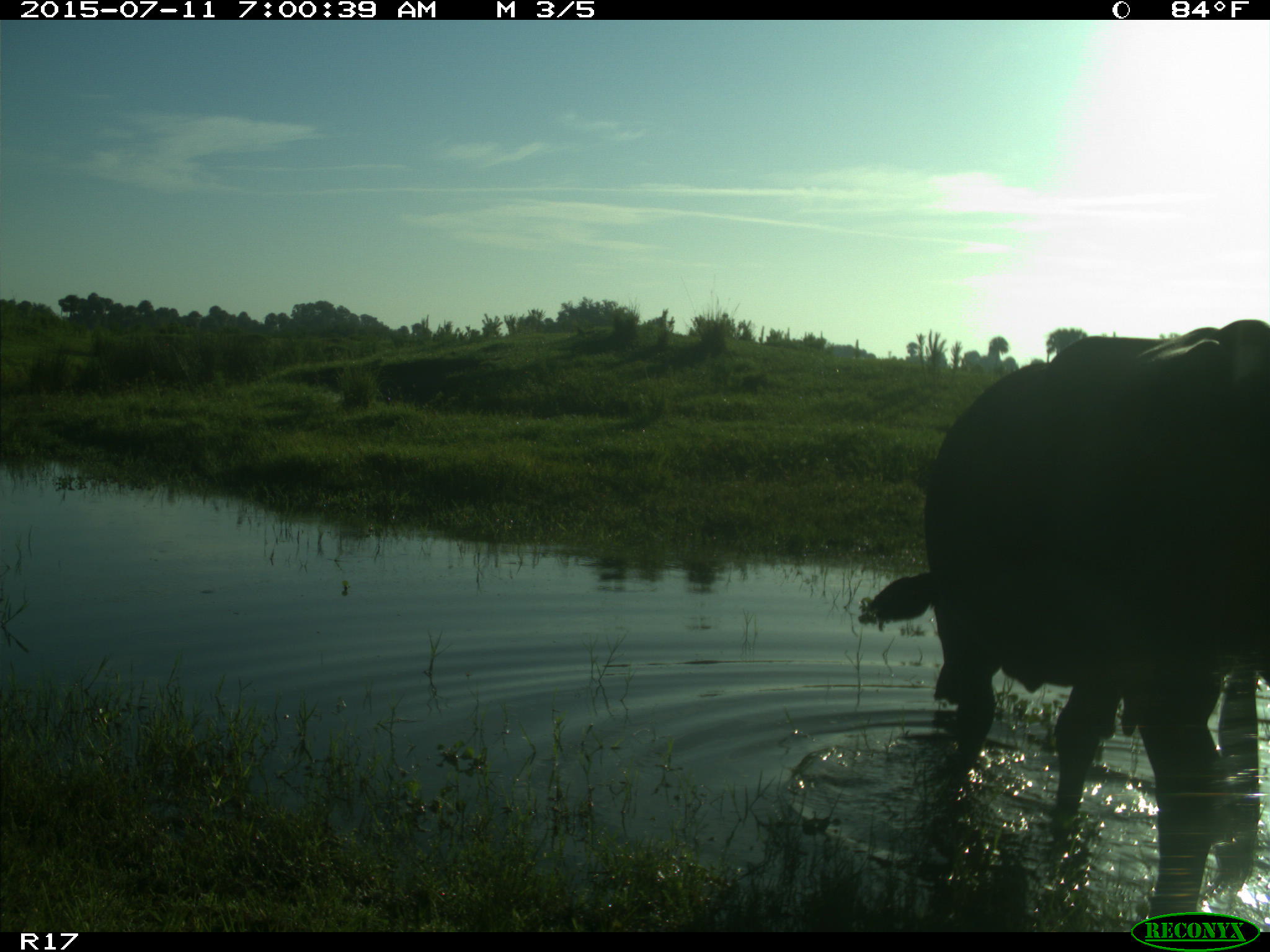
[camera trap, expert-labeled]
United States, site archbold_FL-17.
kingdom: Animalia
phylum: Chordata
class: Mammalia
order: Artiodactyla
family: Bovidae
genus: Bos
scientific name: Bos taurus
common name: domestic cow